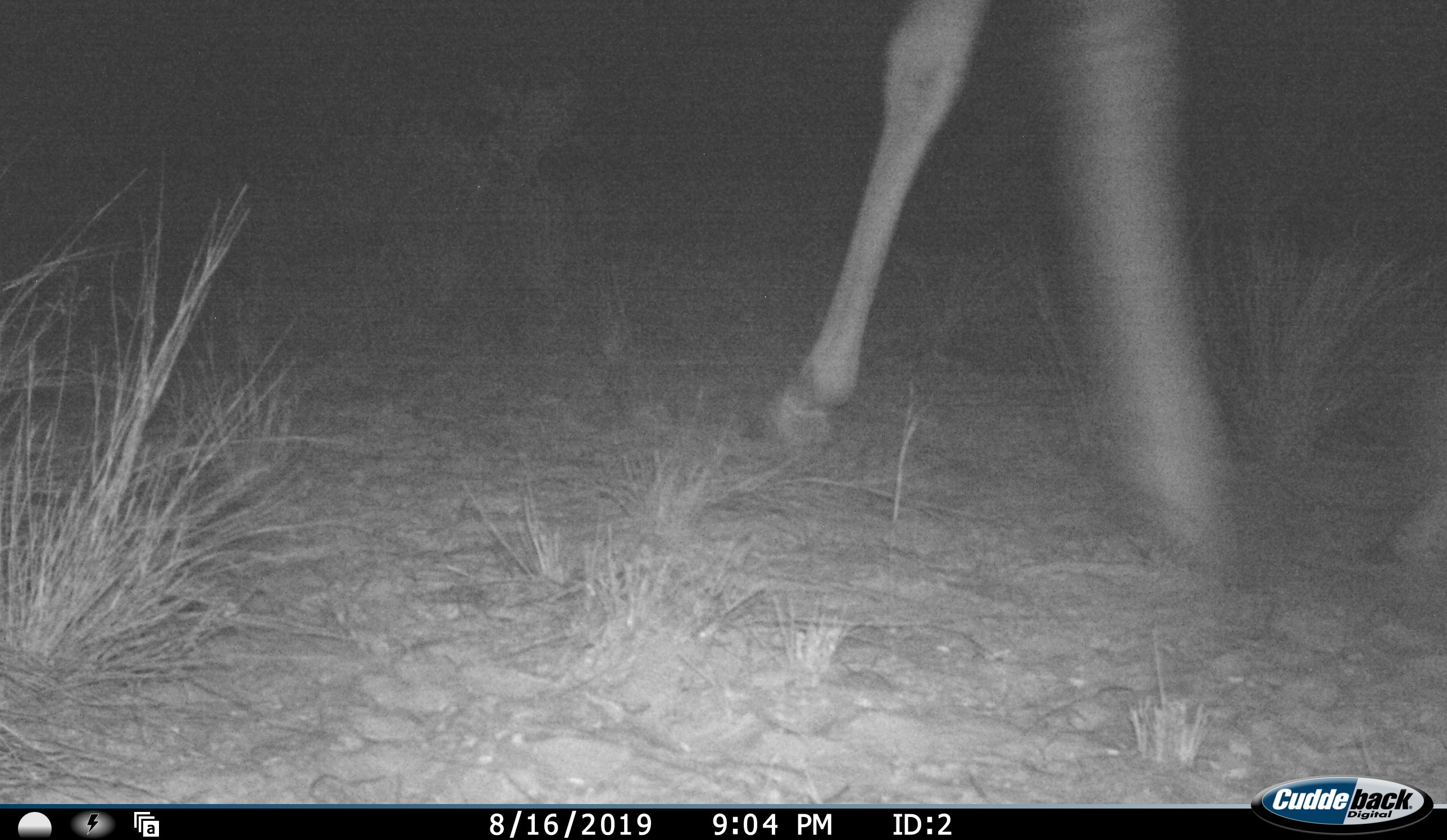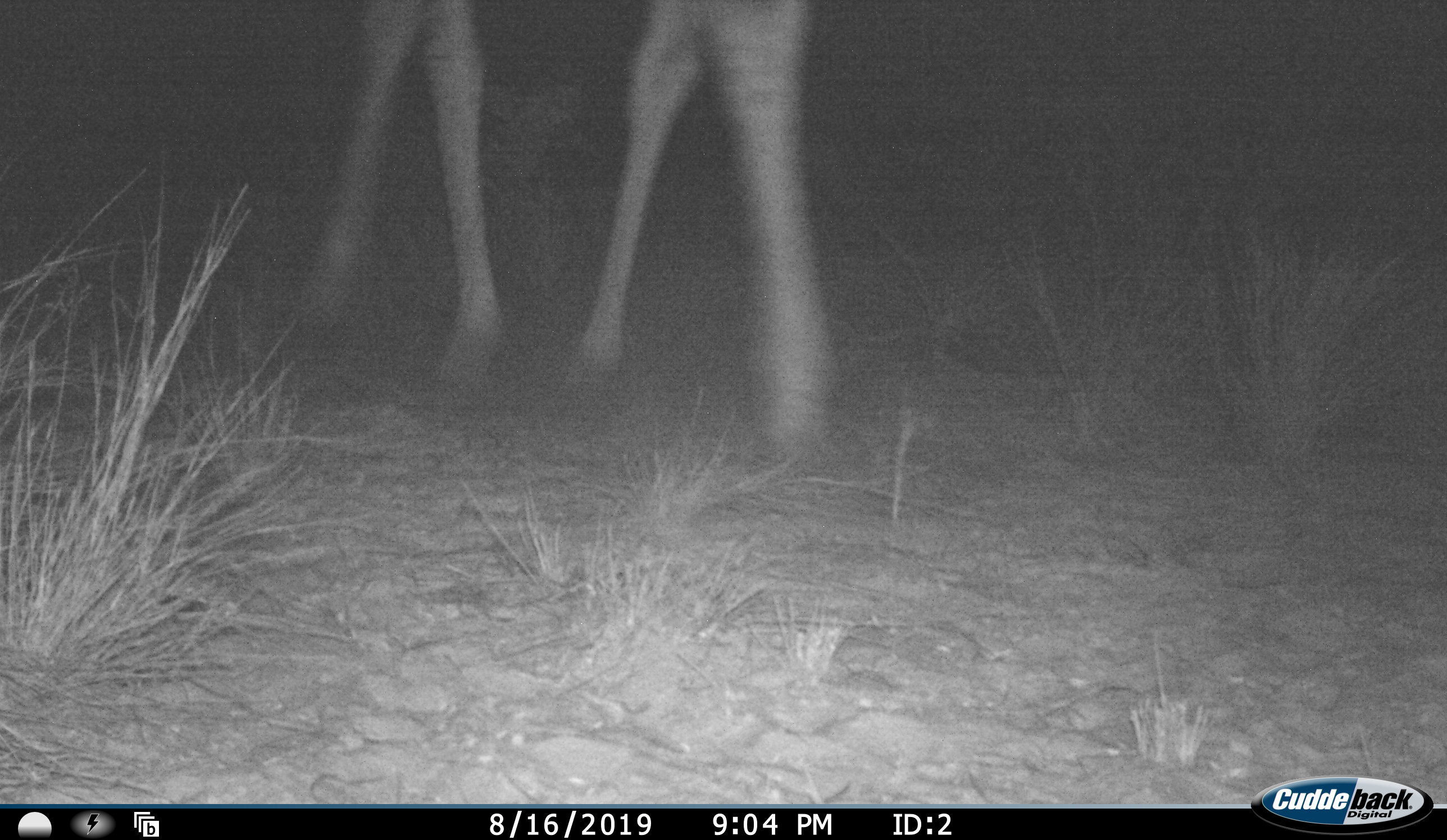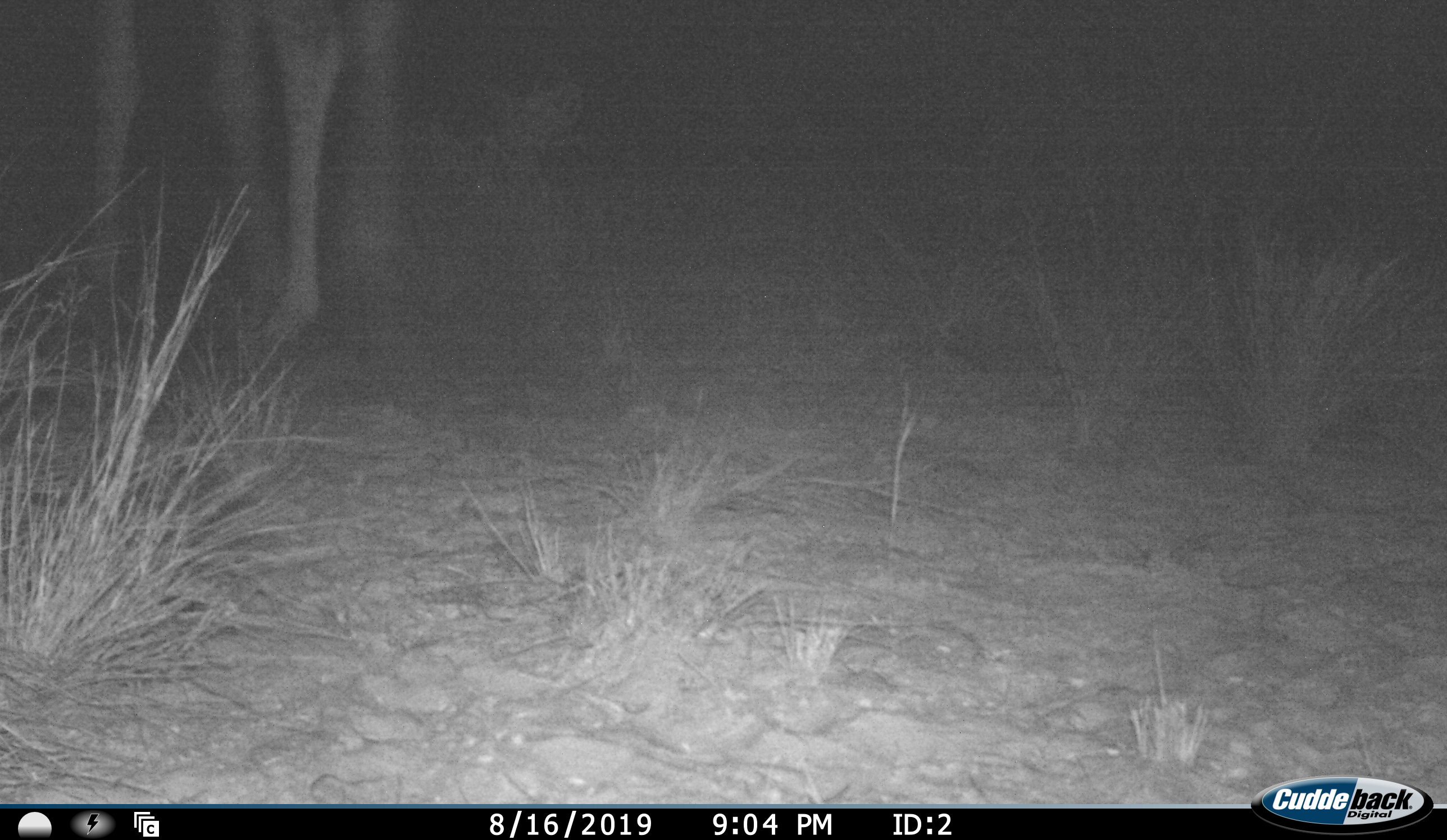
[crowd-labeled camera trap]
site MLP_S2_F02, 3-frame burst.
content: unidentified animal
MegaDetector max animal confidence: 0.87